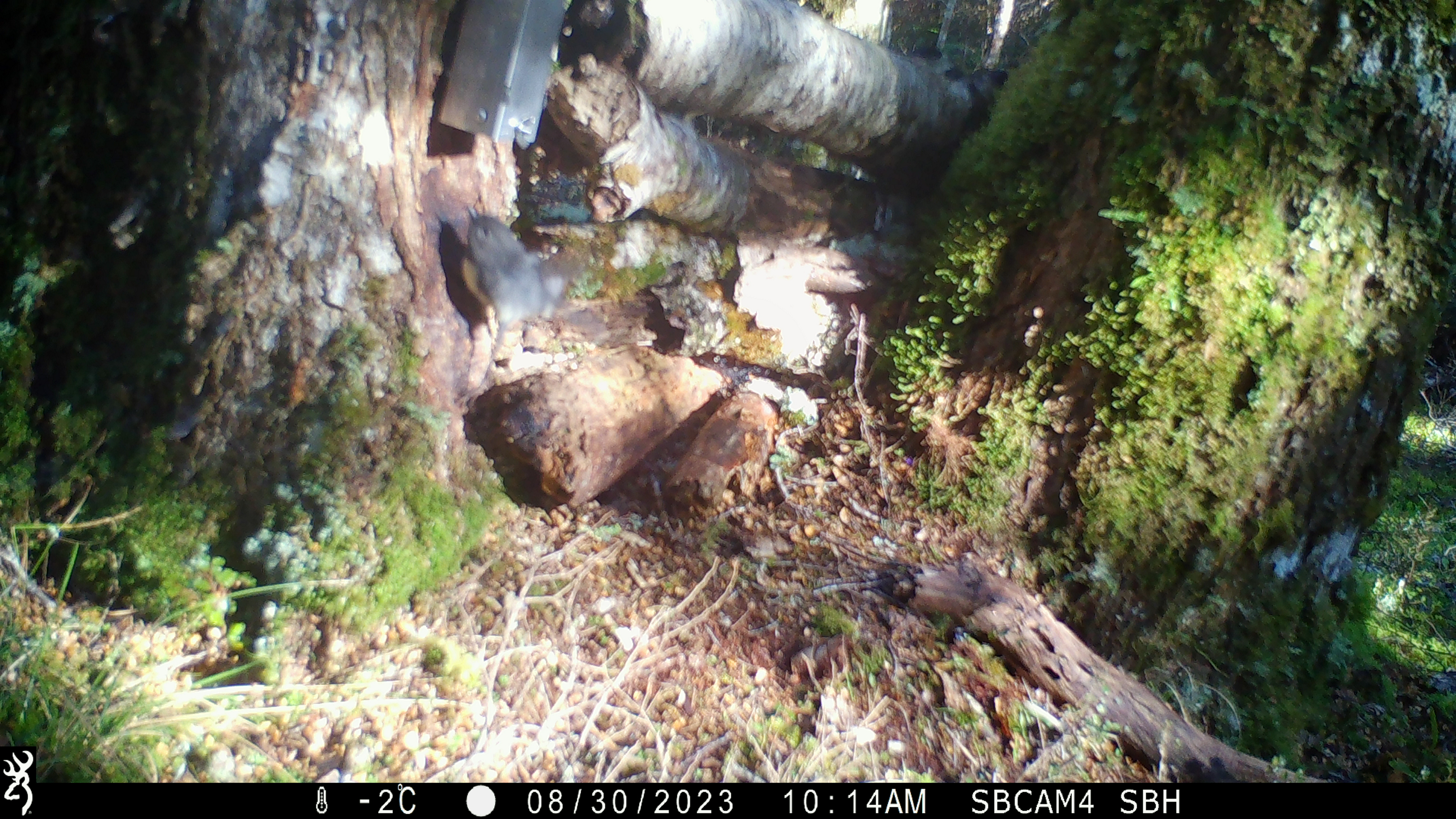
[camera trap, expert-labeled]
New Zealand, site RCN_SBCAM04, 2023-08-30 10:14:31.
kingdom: Animalia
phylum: Chordata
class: Aves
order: Passeriformes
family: Petroicidae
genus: Petroica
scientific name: Petroica australis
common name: new zealand robin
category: robin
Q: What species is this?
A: Robin (new zealand robin) (Petroica australis).